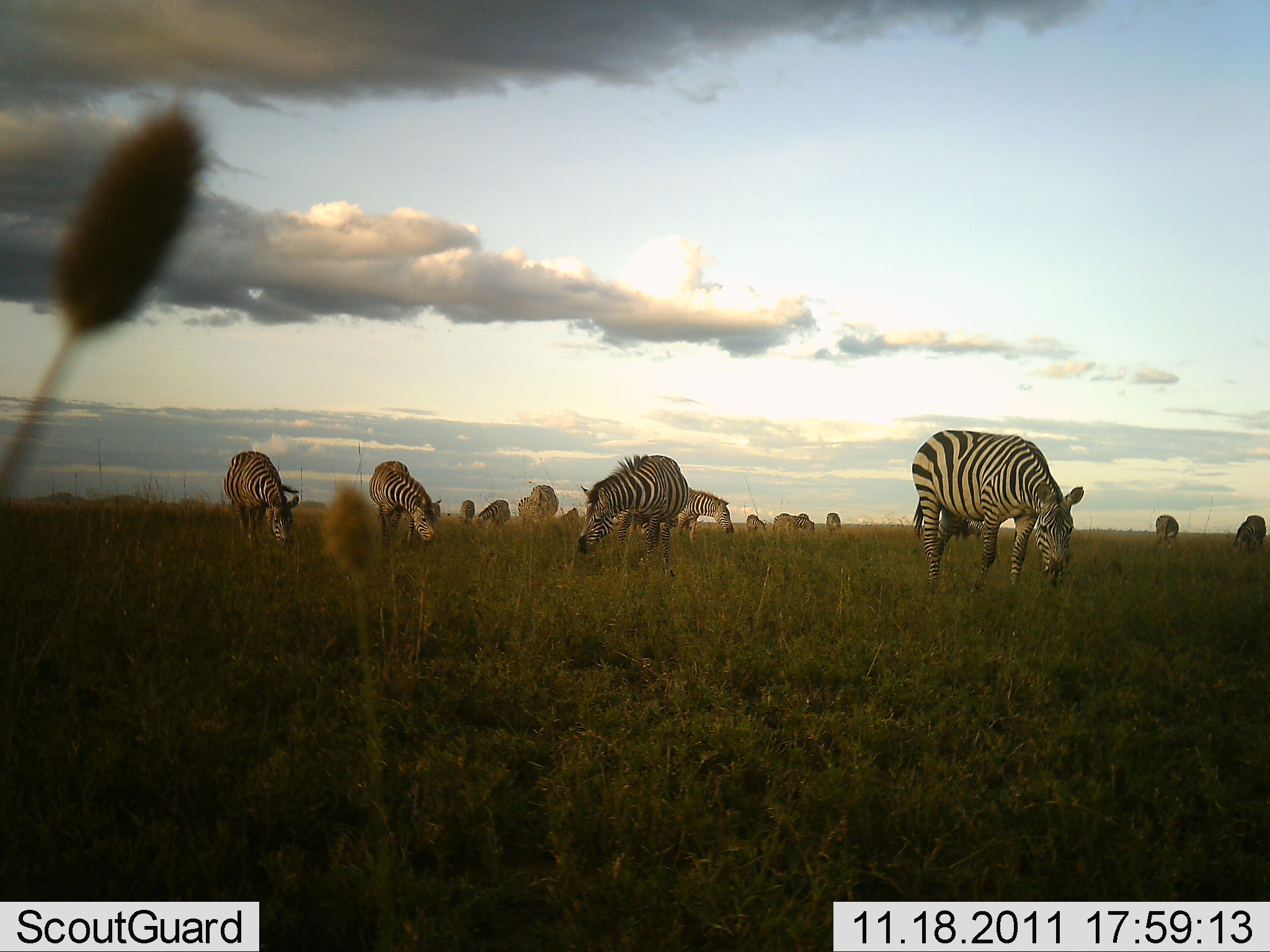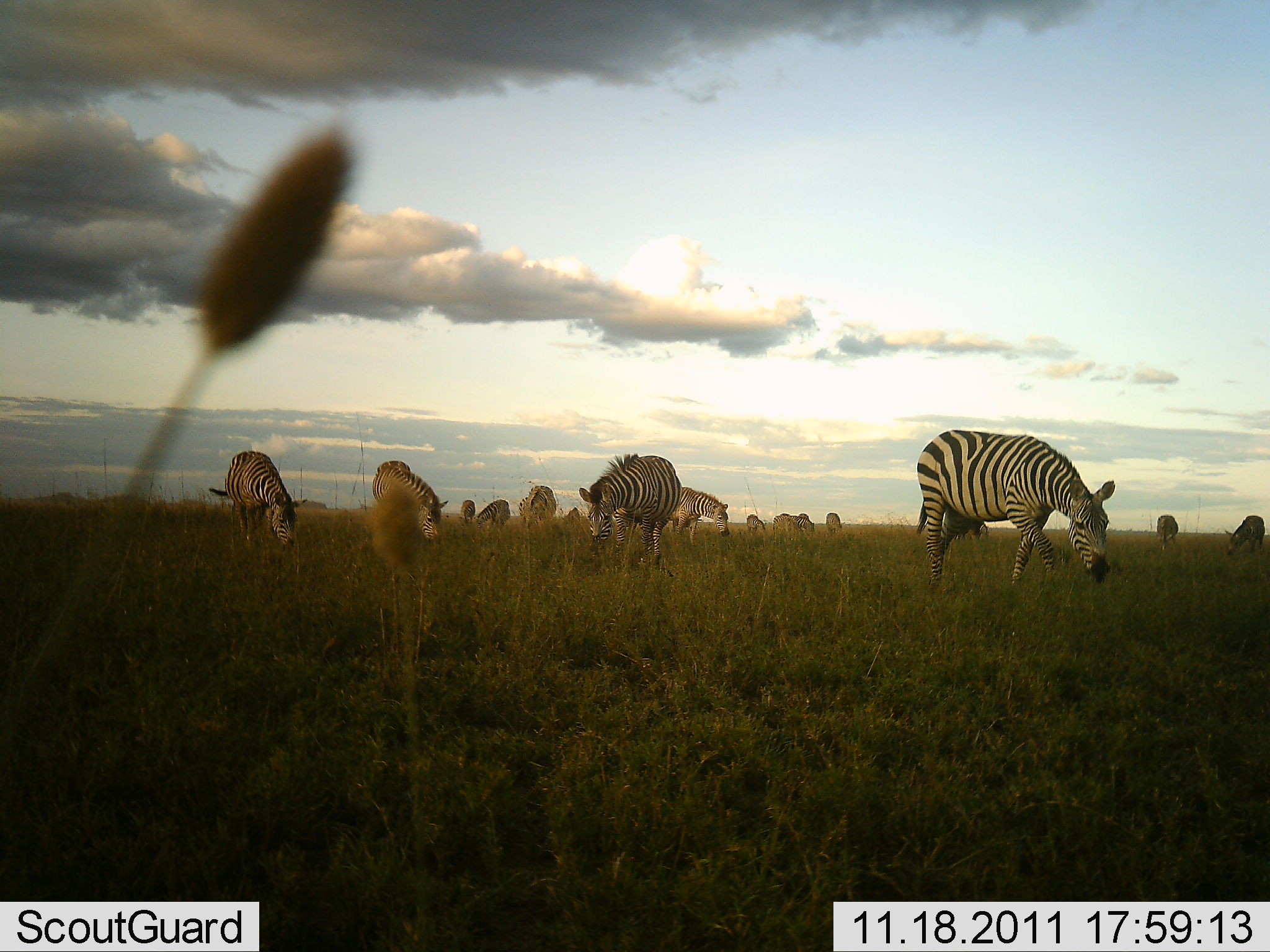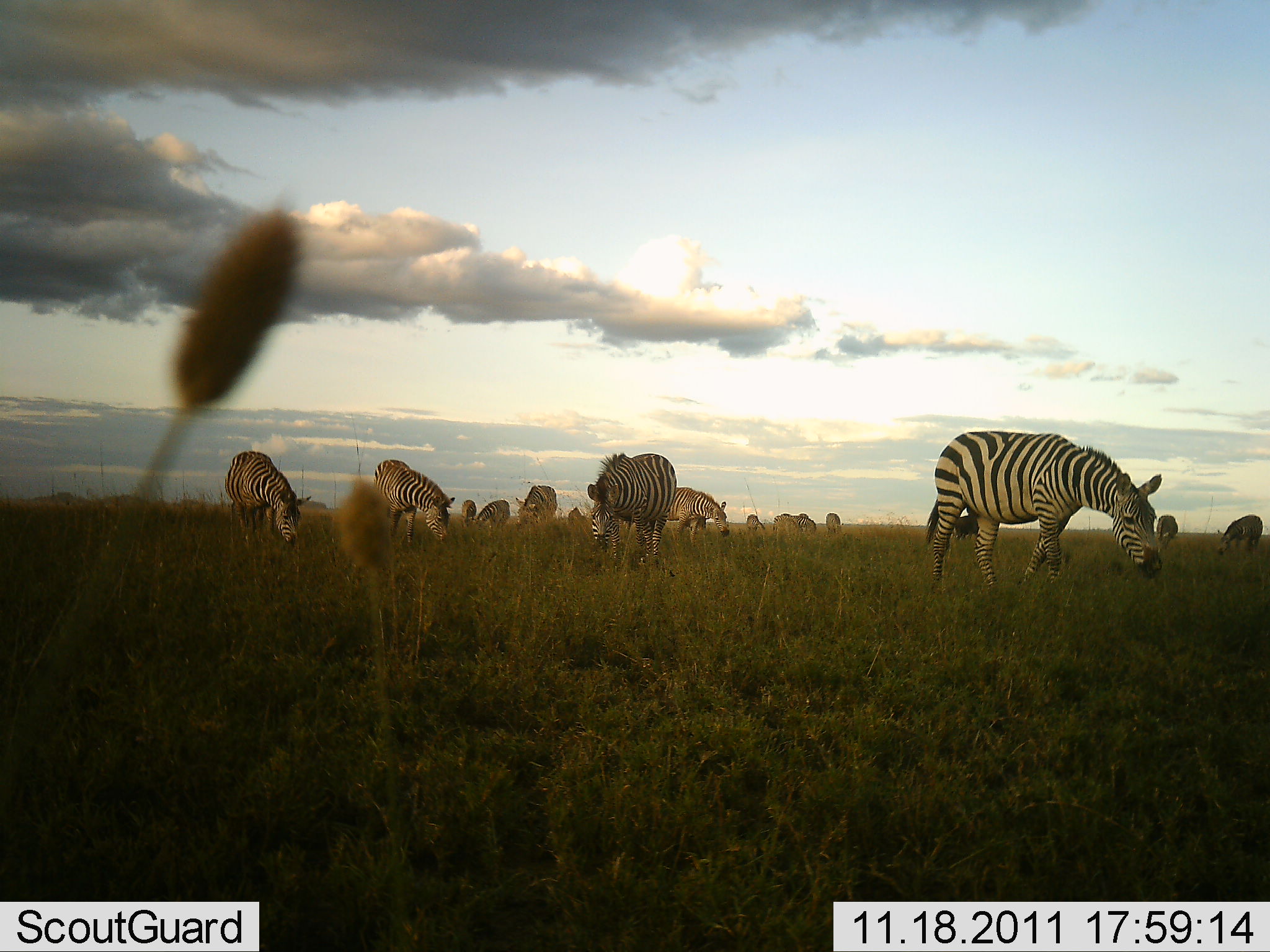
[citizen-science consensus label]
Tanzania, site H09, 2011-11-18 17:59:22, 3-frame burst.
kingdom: Animalia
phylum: Chordata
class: Mammalia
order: Perissodactyla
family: Equidae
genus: Equus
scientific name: Equus quagga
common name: plains zebra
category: zebra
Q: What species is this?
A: Zebra (plains zebra) (Equus quagga).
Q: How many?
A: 11-50.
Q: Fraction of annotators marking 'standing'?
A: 17%.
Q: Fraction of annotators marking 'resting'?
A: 0%.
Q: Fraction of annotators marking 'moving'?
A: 8%.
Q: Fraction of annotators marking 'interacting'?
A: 0%.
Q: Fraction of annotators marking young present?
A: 0%.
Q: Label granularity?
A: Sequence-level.